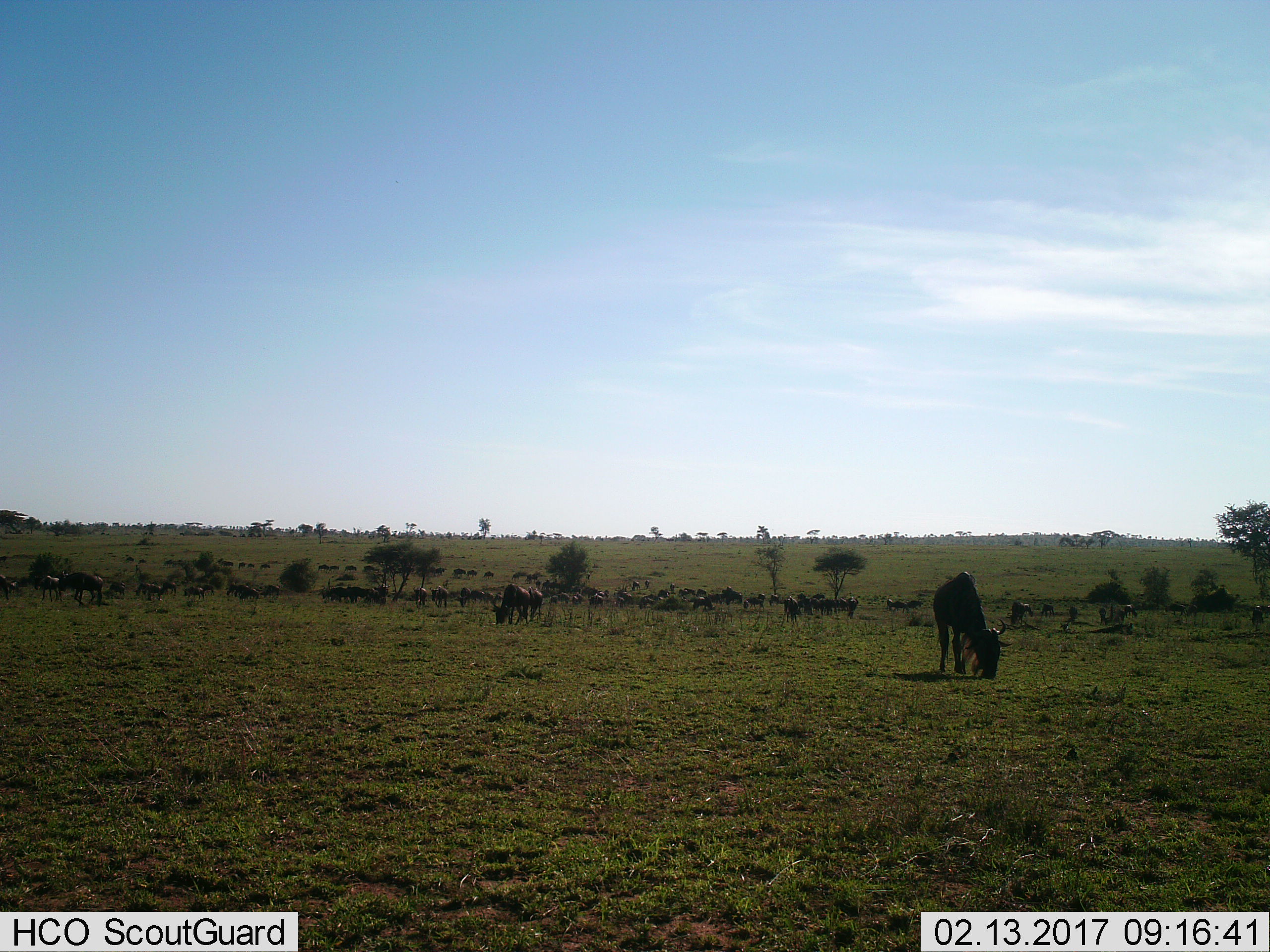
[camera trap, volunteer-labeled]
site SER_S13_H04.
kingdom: Animalia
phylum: Chordata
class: Mammalia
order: Artiodactyla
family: Bovidae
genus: Connochaetes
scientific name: Connochaetes taurinus taurinus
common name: blue wildebeest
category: wildebeestblue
Wildebeestblue (blue wildebeest) (Connochaetes taurinus taurinus), count 11-50. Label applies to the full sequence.